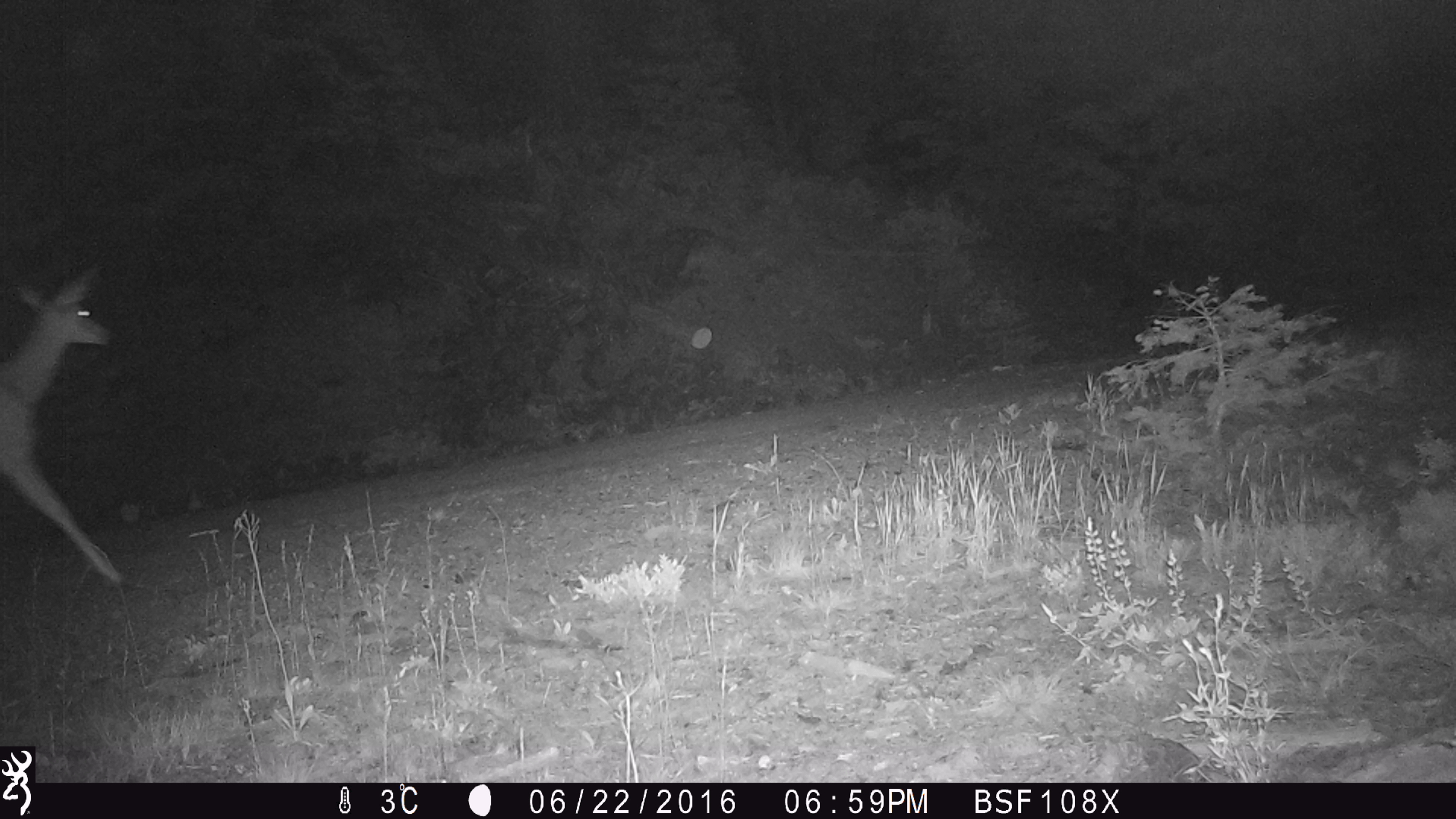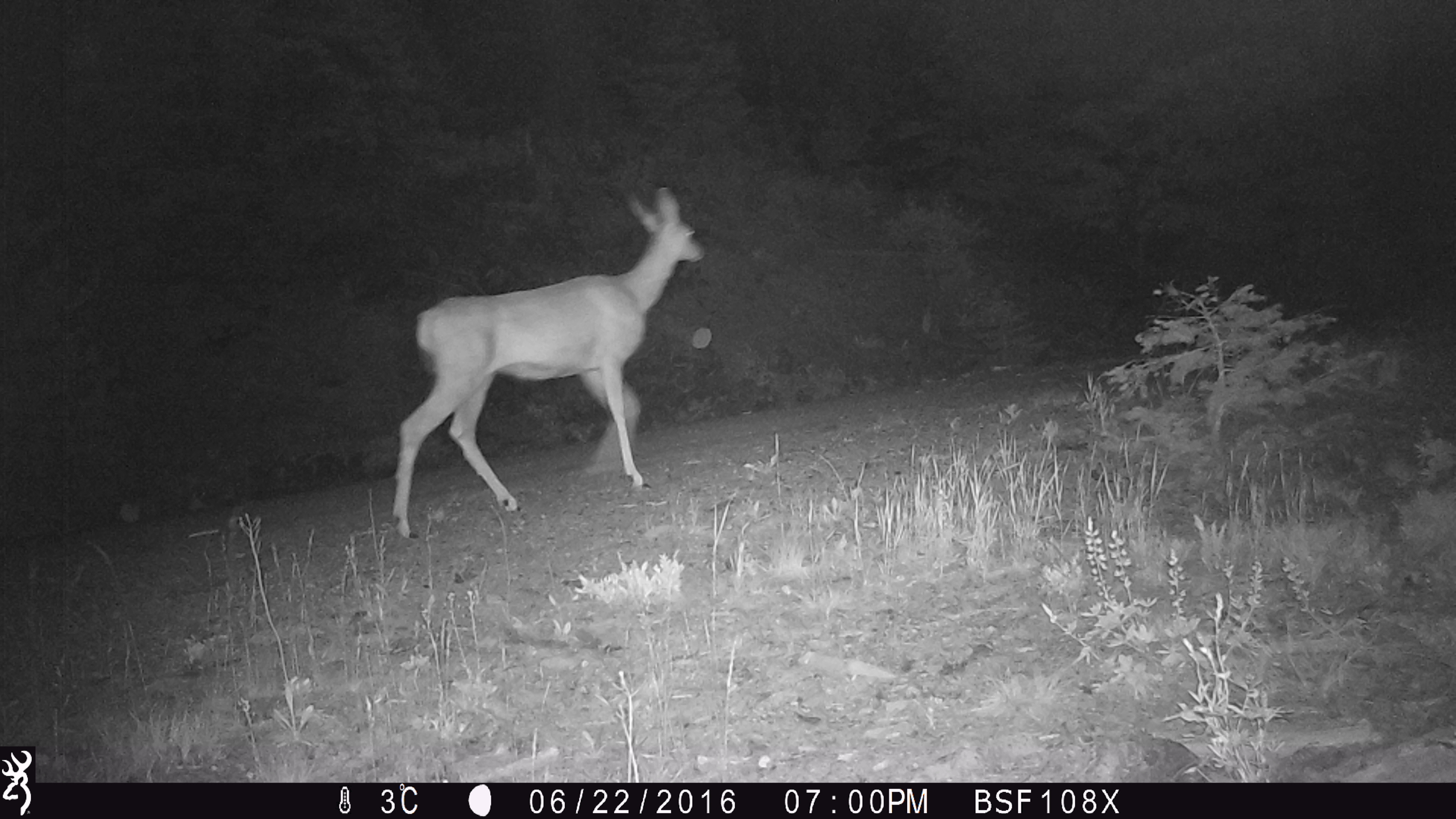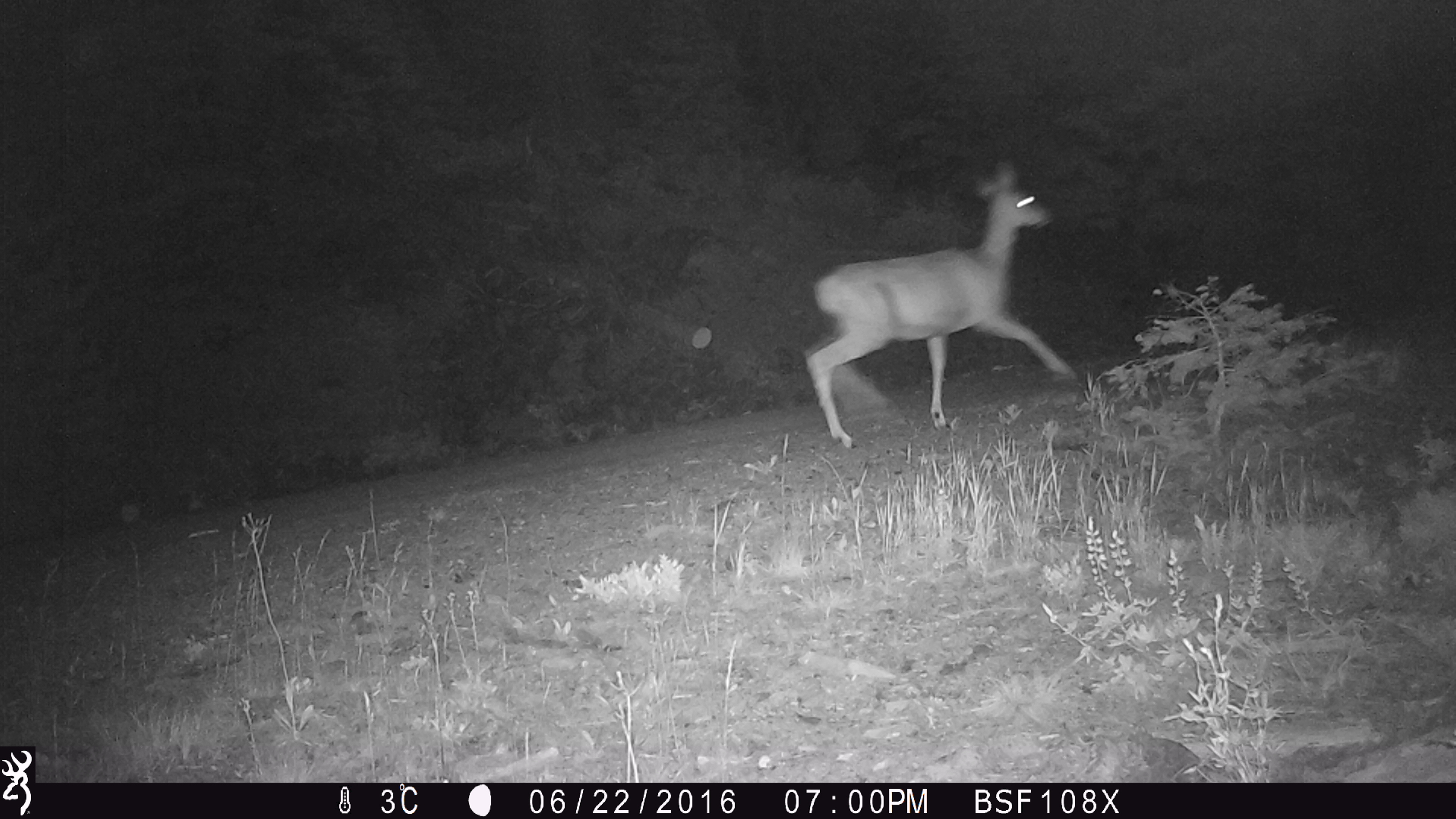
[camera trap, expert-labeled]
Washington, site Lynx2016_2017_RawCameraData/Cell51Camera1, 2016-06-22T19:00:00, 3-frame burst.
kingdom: Animalia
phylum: Chordata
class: Mammalia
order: Artiodactyla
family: Cervidae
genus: Odocoileus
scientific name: Odocoileus hemionus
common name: mule deer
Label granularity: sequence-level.